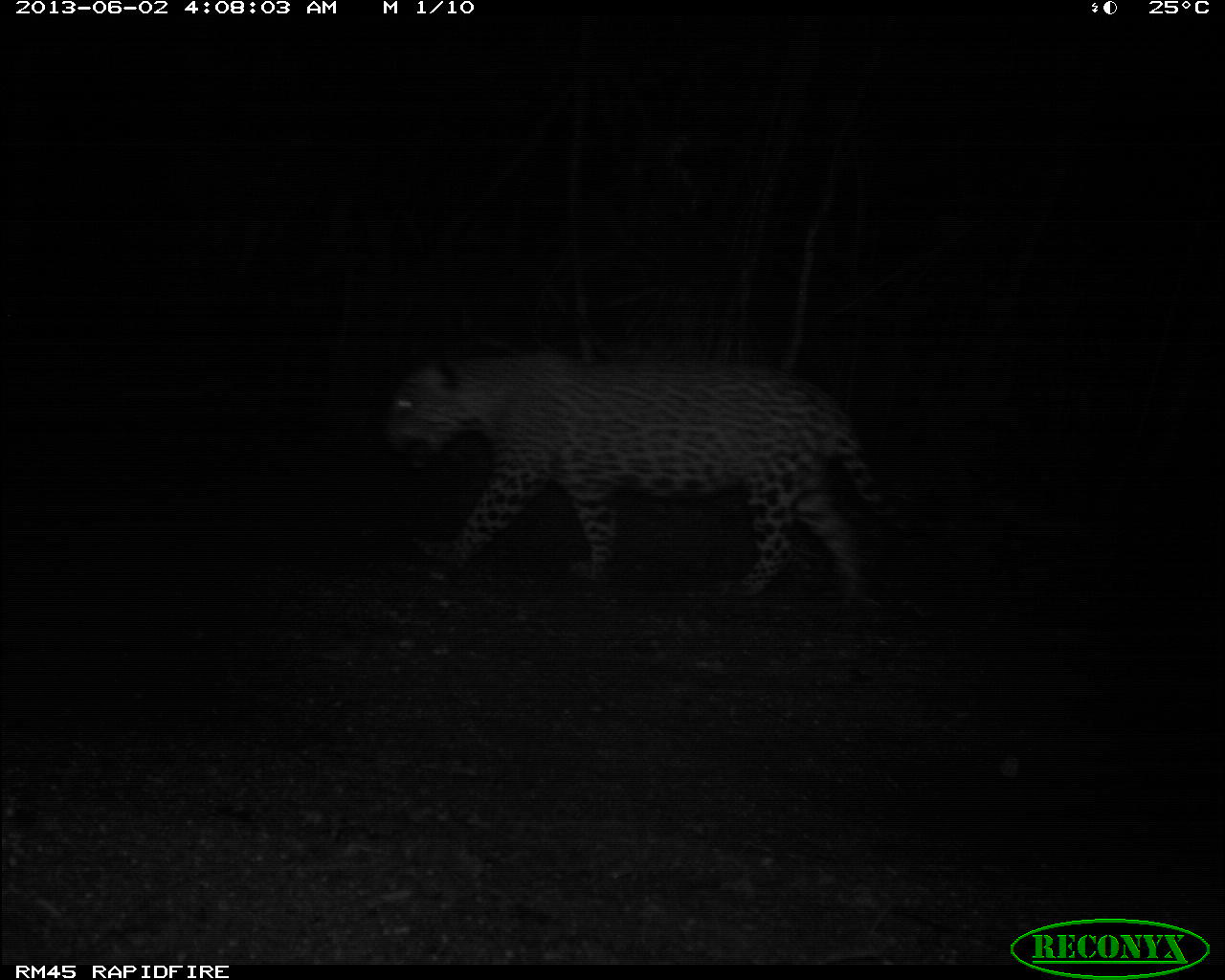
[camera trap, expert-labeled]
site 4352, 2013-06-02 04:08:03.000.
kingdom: Animalia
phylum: Chordata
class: Mammalia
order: Carnivora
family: Felidae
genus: Panthera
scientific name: Panthera onca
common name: jaguar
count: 1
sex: male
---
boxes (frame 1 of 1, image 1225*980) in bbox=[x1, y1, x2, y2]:
panthera onca: bbox=[379, 340, 929, 612]